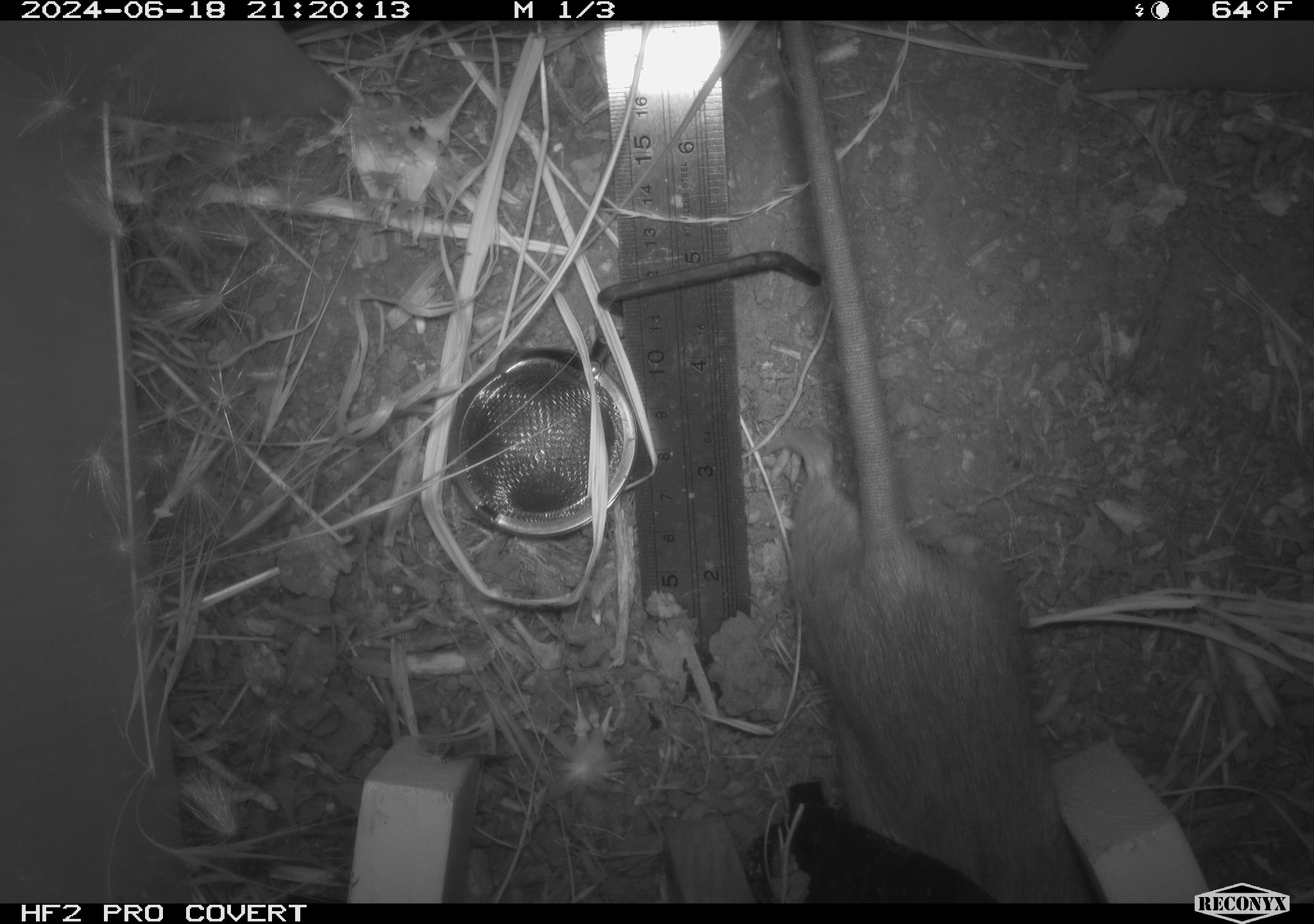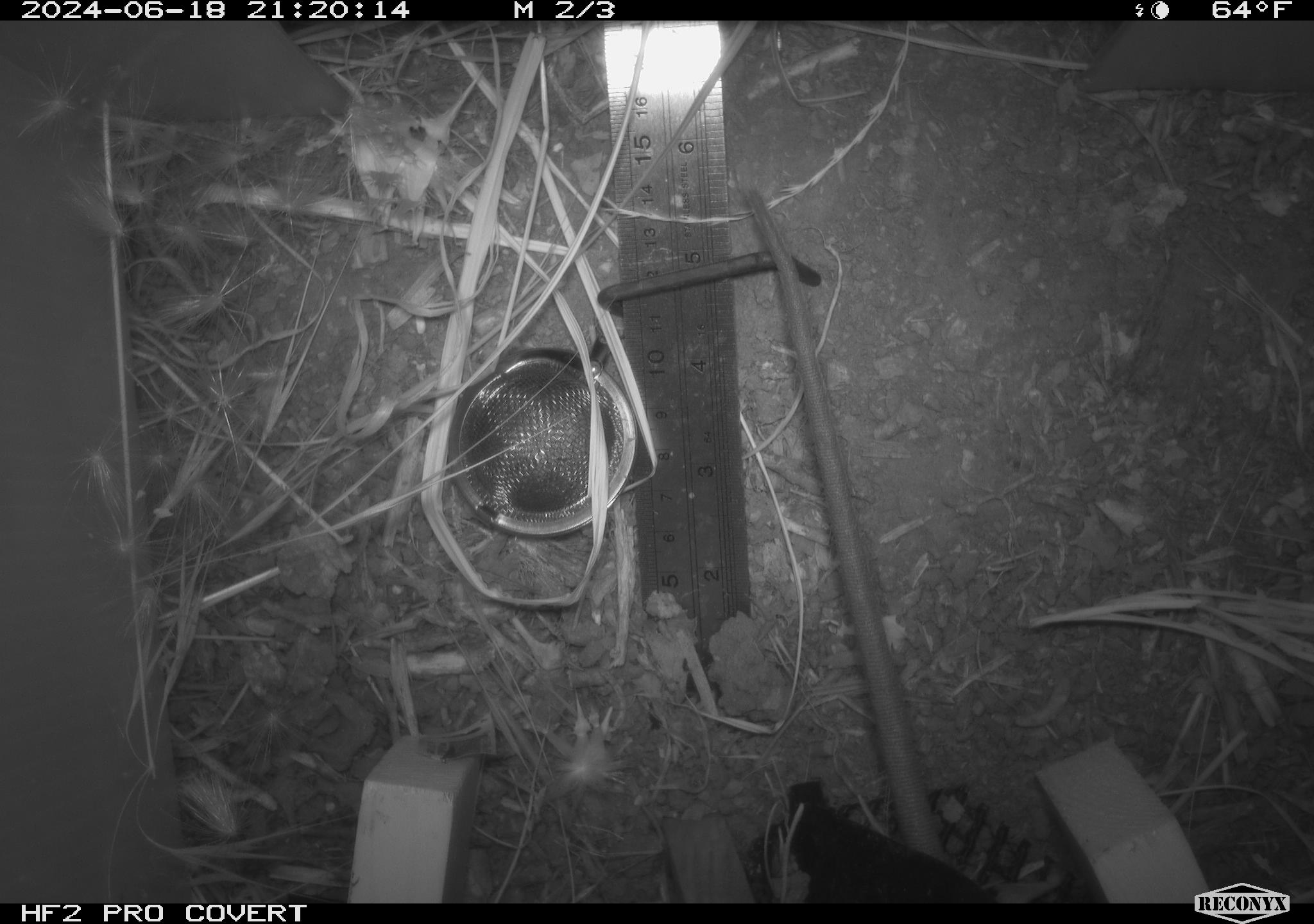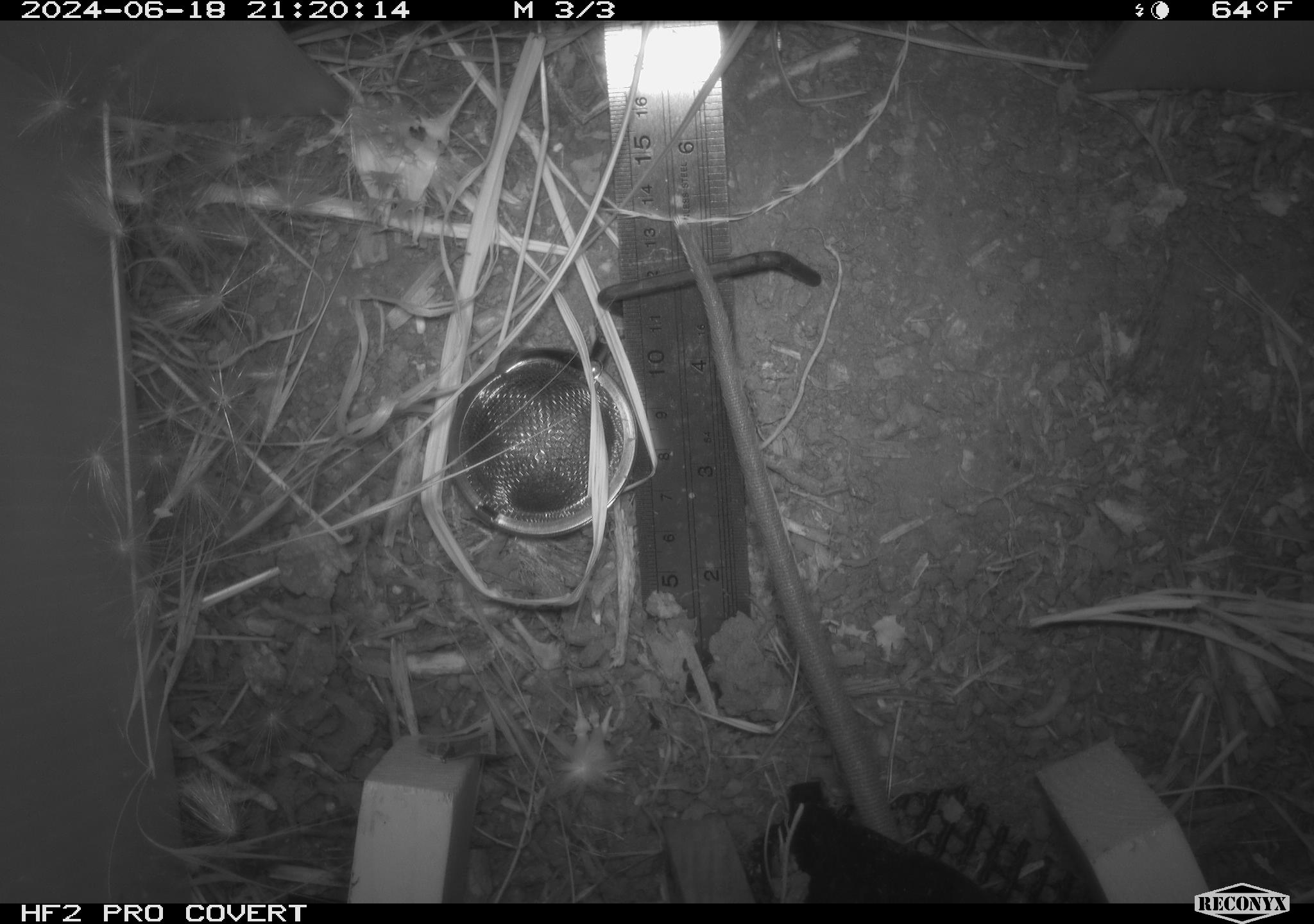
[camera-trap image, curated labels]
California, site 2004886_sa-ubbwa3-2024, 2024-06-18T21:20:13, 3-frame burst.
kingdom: Animalia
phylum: Chordata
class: Mammalia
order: Rodentia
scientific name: Rodentia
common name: mouse species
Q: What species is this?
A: Mouse species (Rodentia).